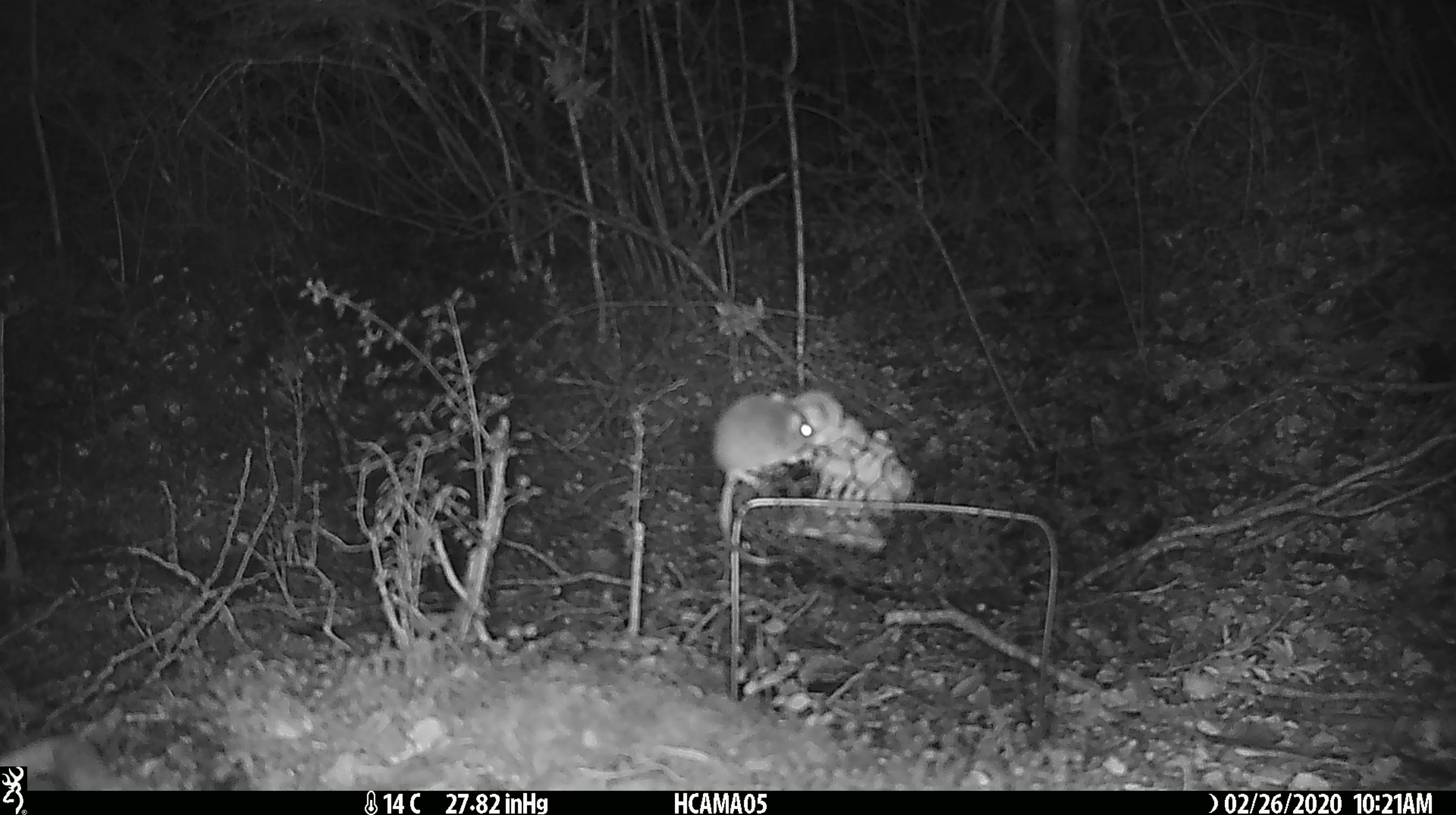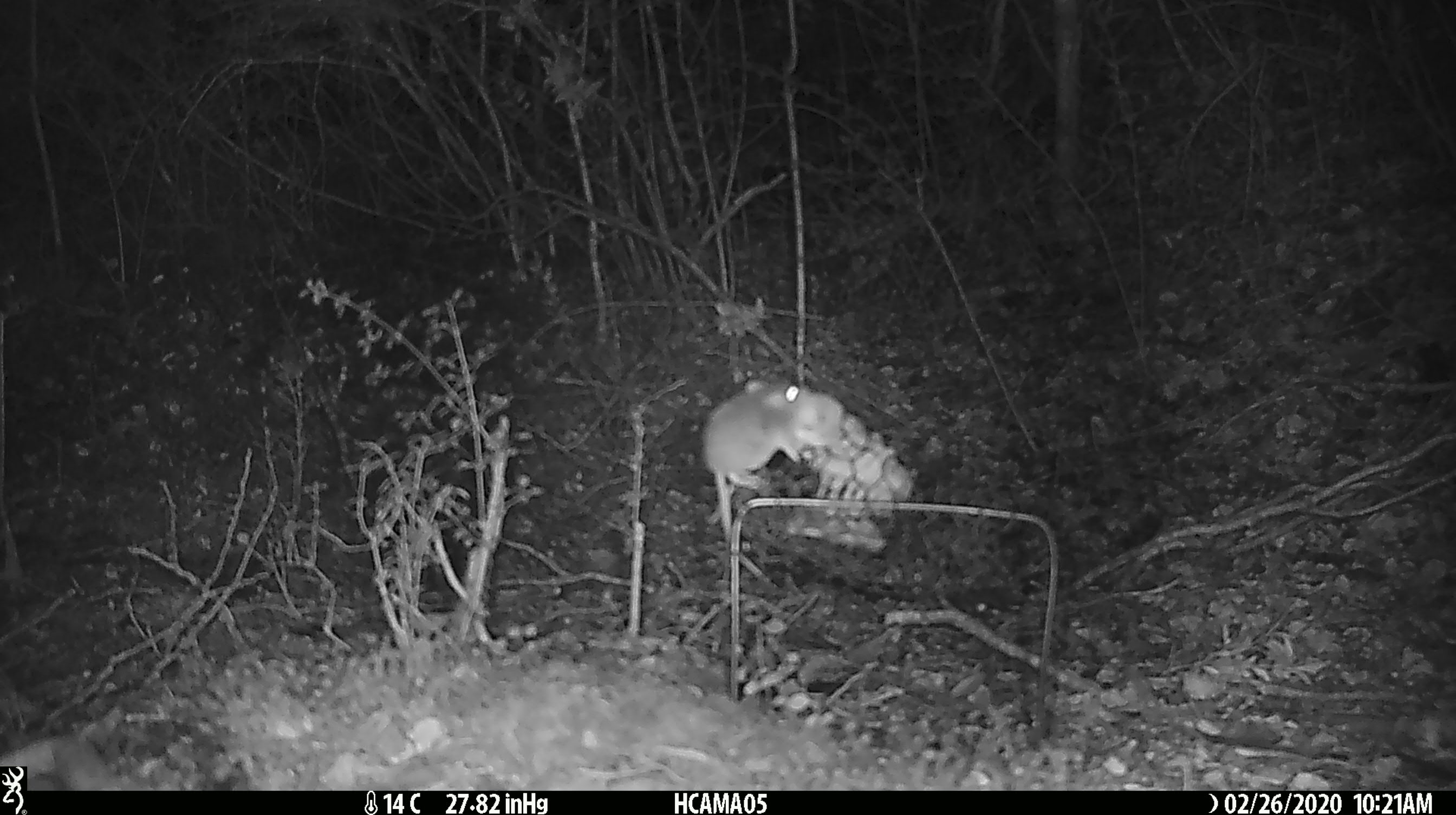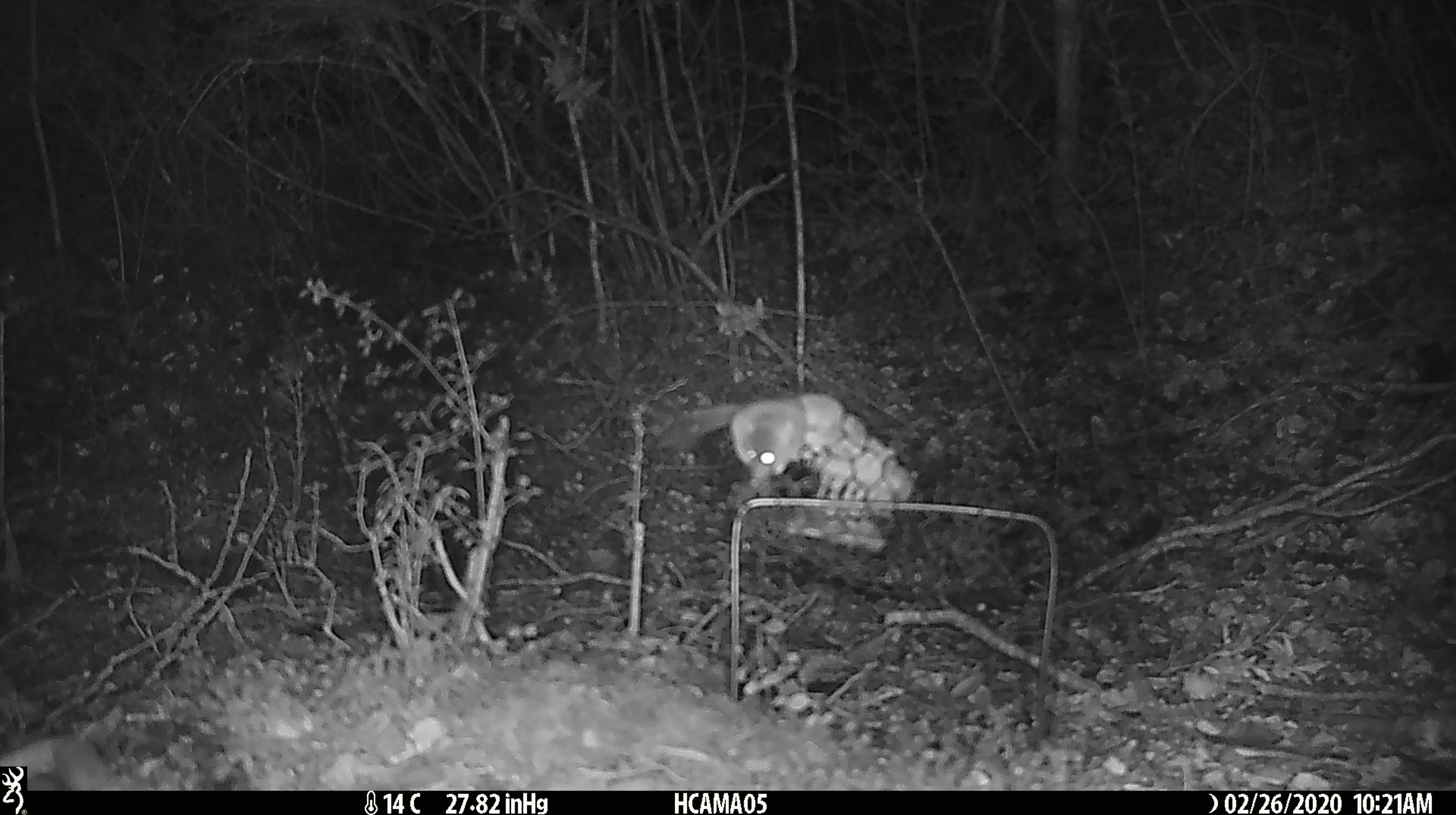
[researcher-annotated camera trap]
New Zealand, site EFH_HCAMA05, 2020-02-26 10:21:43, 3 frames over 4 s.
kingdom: Animalia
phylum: Chordata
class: Mammalia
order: Rodentia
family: Muridae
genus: Mus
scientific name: Mus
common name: mouse